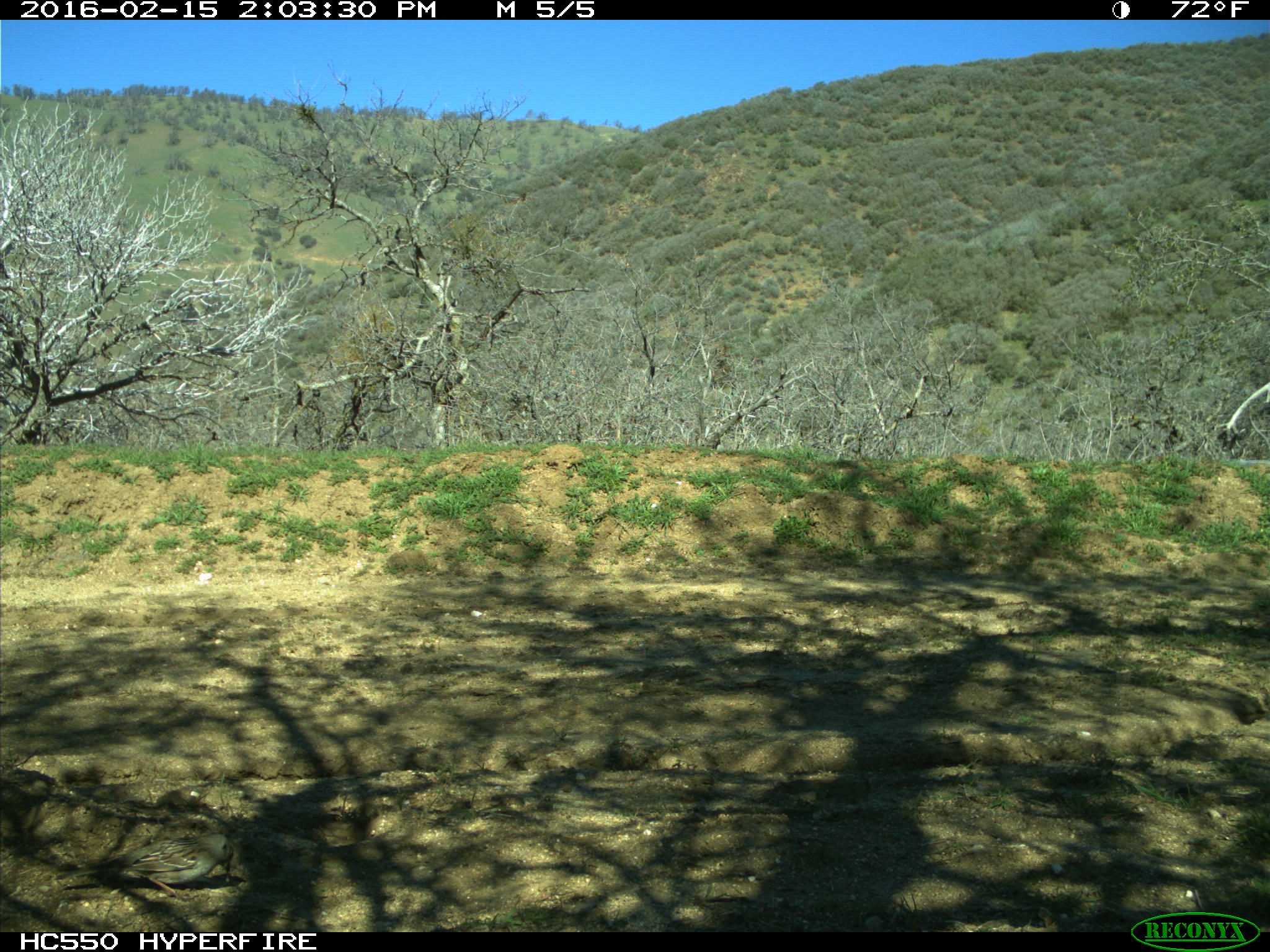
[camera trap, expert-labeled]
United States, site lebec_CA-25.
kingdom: Animalia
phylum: Chordata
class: Aves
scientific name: Aves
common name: birds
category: unidentified bird